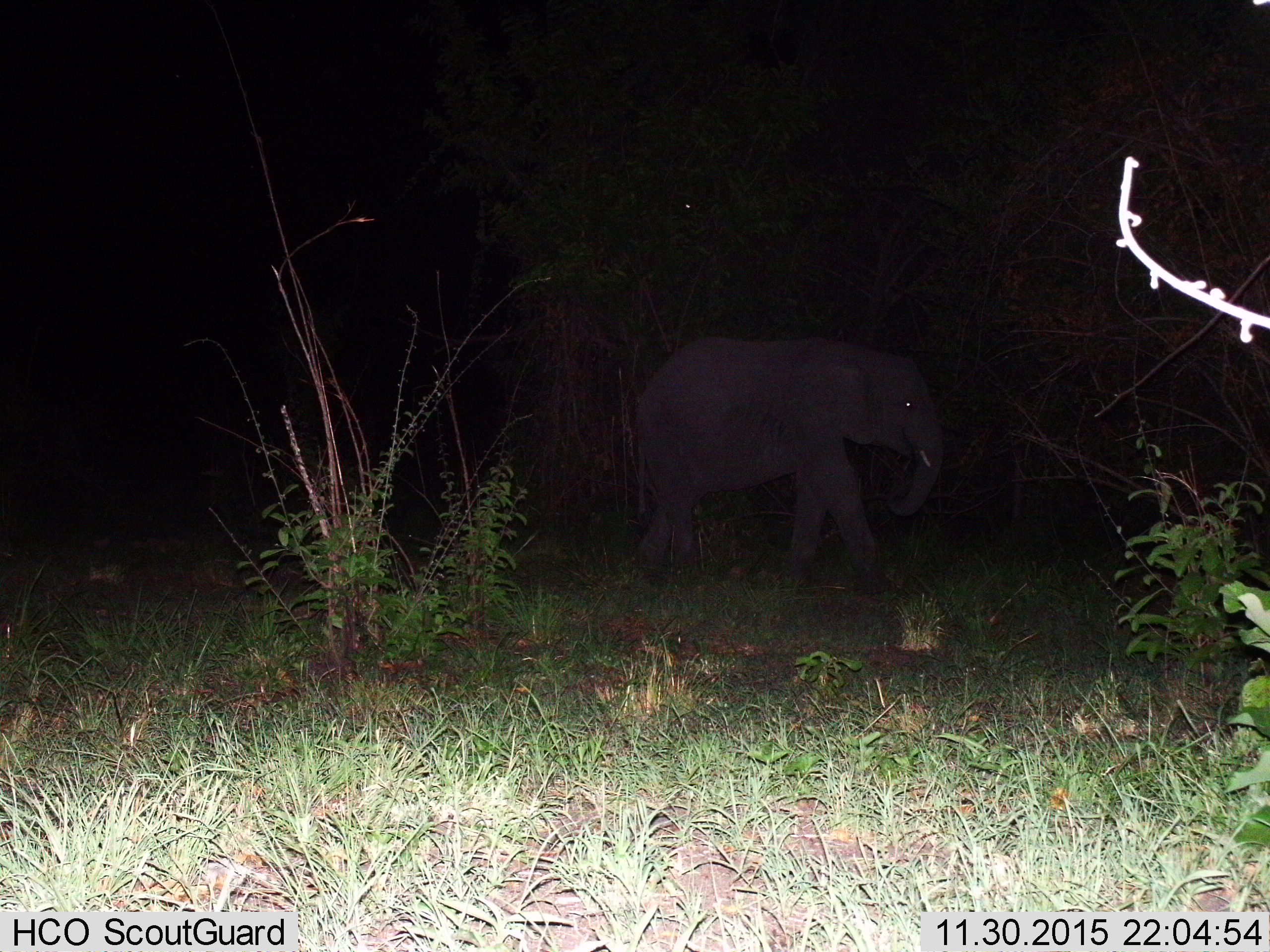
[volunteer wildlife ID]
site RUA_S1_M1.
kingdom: Animalia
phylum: Chordata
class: Mammalia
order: Proboscidea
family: Elephantidae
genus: Loxodonta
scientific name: Loxodonta africana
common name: african bush elephant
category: elephant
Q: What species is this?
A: Elephant (african bush elephant) (Loxodonta africana).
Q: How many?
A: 1.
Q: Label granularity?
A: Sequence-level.